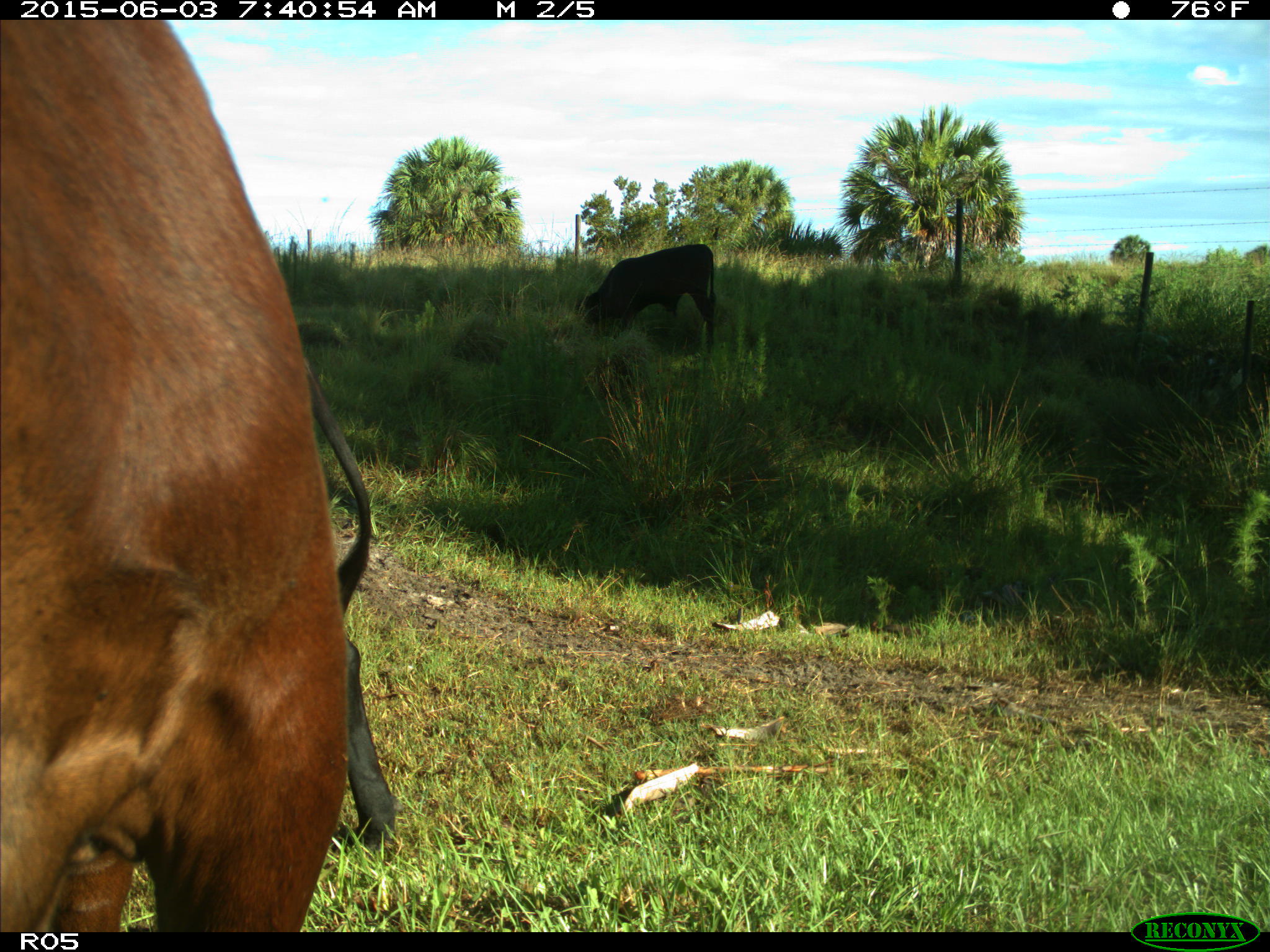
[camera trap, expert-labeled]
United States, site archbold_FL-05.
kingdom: Animalia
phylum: Chordata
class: Mammalia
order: Artiodactyla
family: Bovidae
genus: Bos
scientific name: Bos taurus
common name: domestic cow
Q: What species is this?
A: Bos taurus (domestic cow).